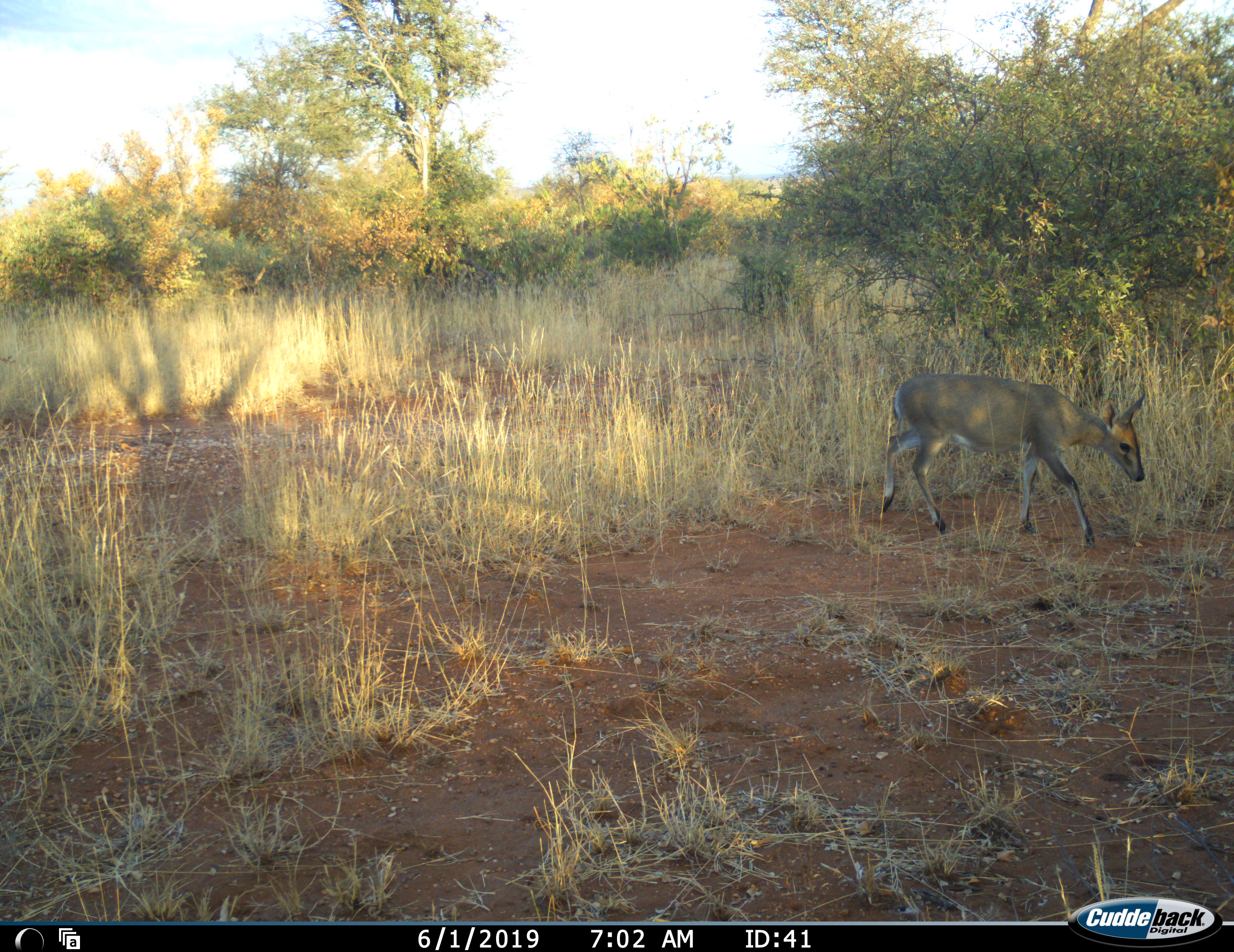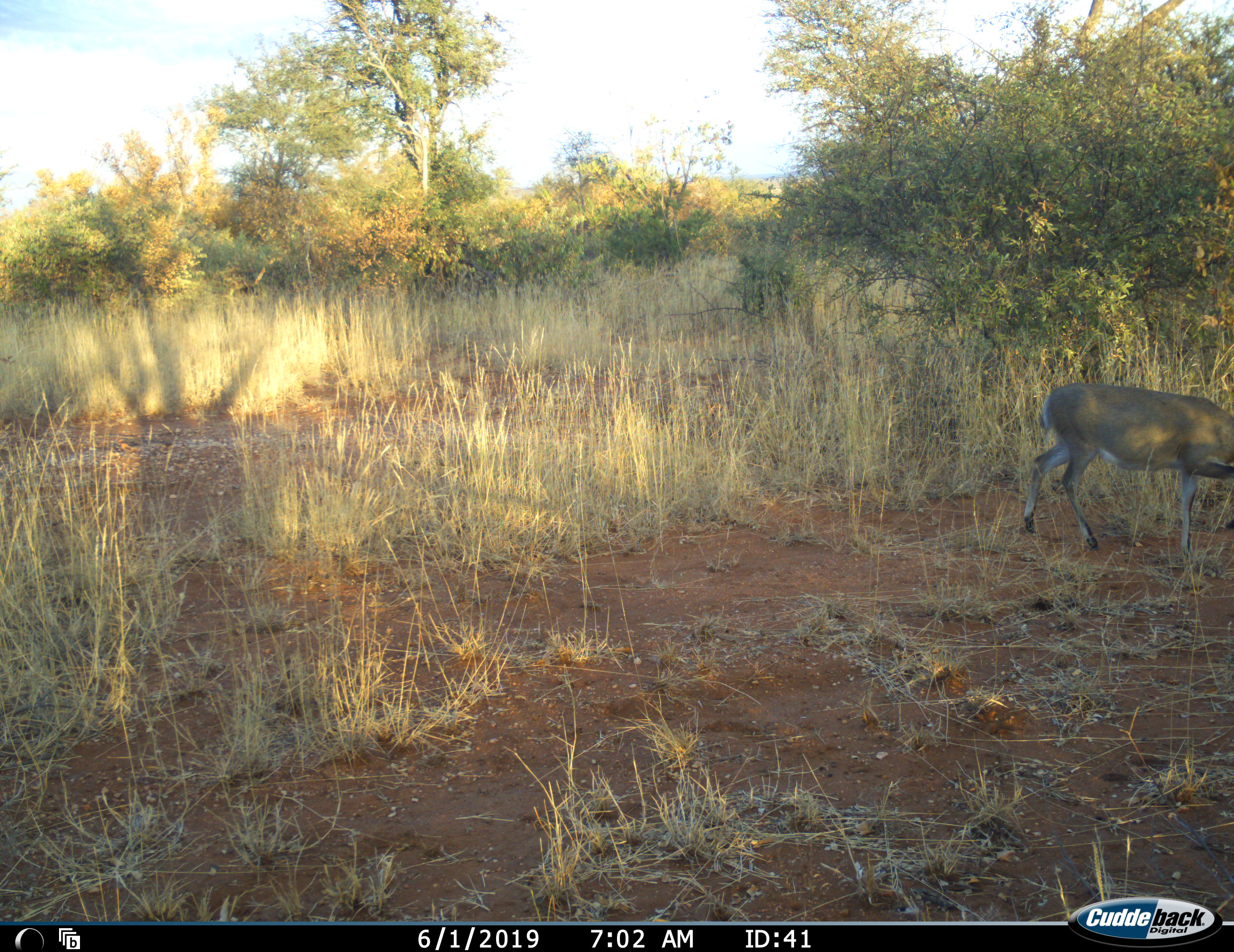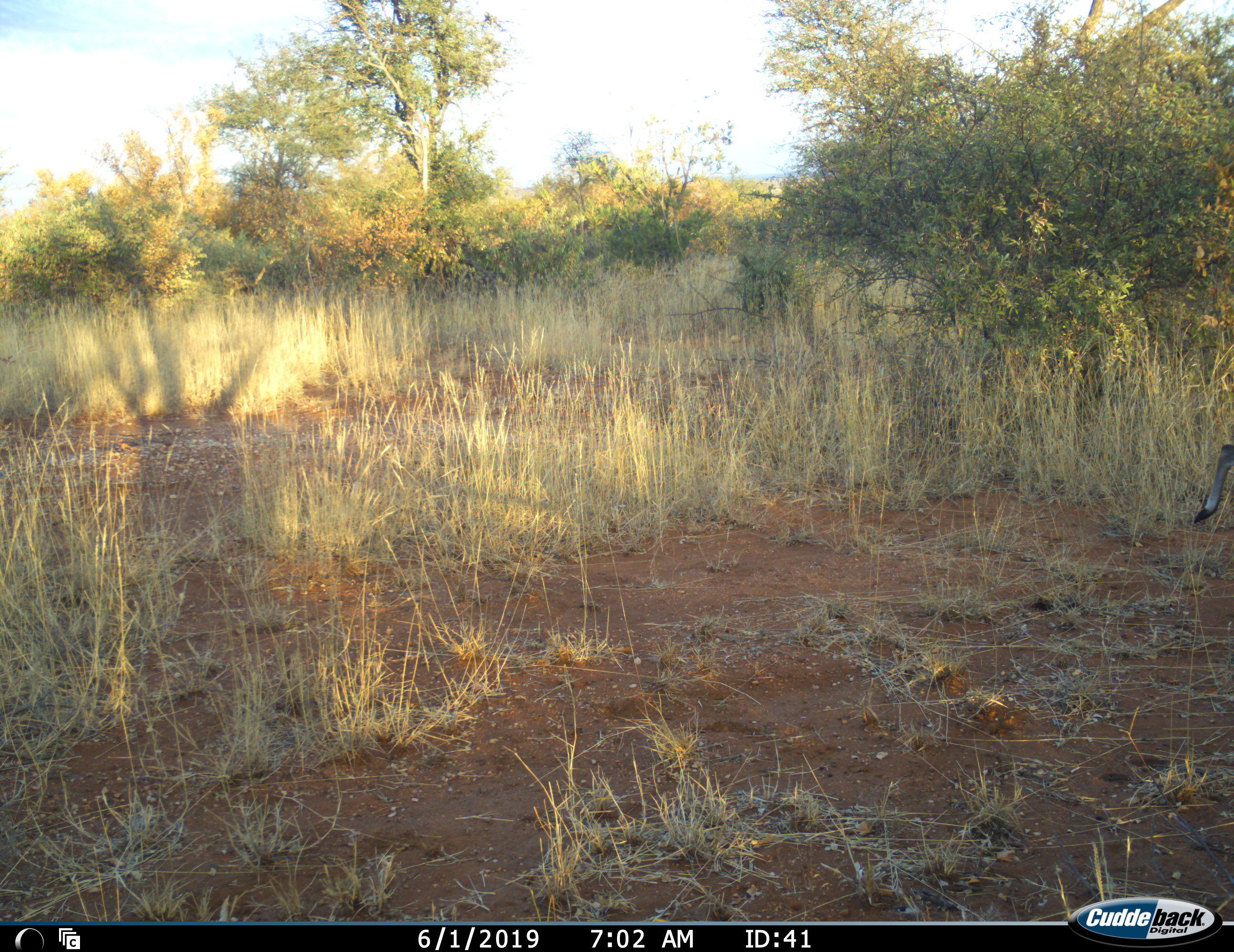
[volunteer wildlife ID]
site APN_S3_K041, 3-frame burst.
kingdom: Animalia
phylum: Chordata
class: Mammalia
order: Artiodactyla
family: Bovidae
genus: Sylvicapra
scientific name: Sylvicapra grimmia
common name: common duiker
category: duikercommongrey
Duikercommongrey (common duiker) (Sylvicapra grimmia), count 1. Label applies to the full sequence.